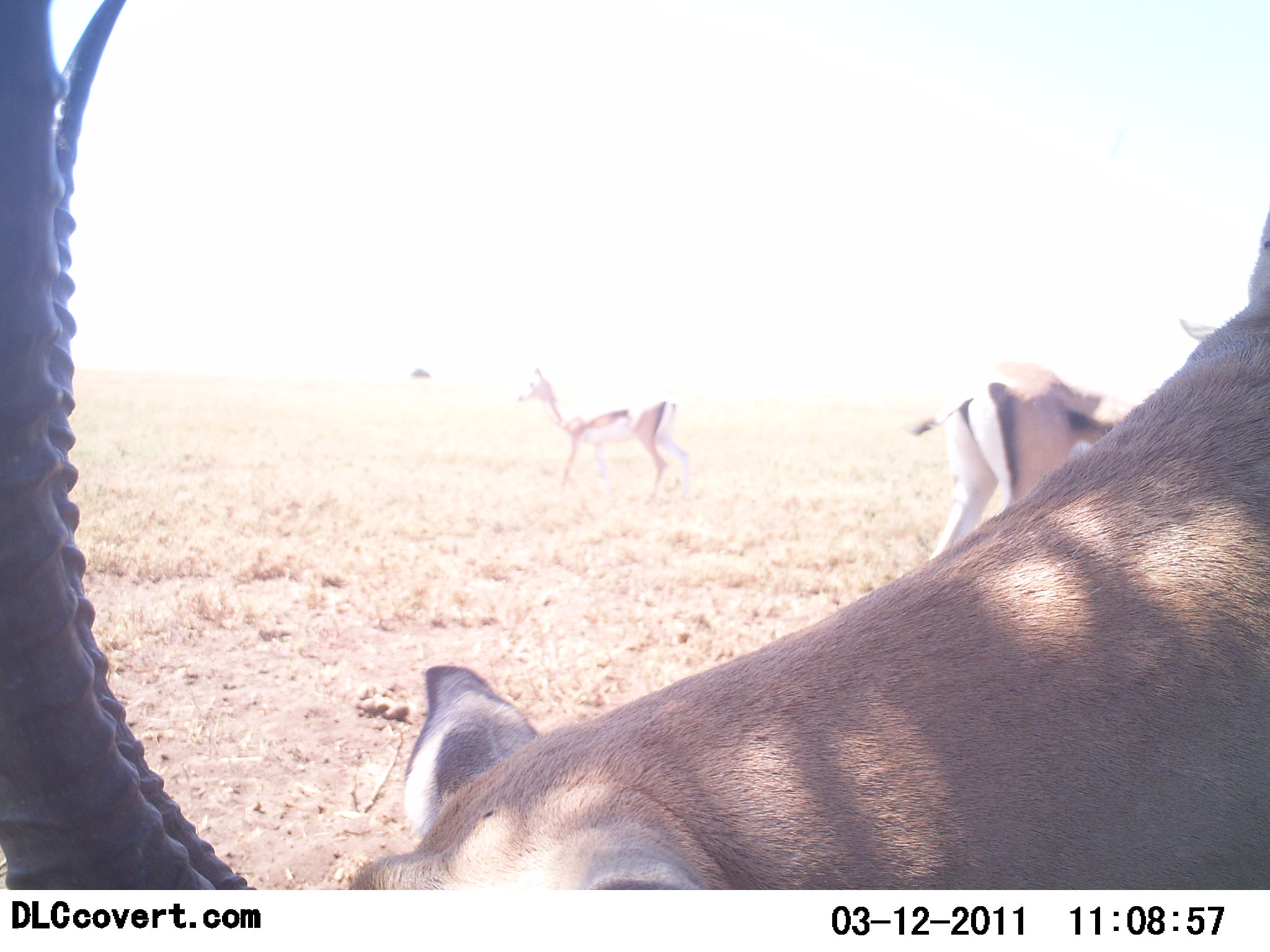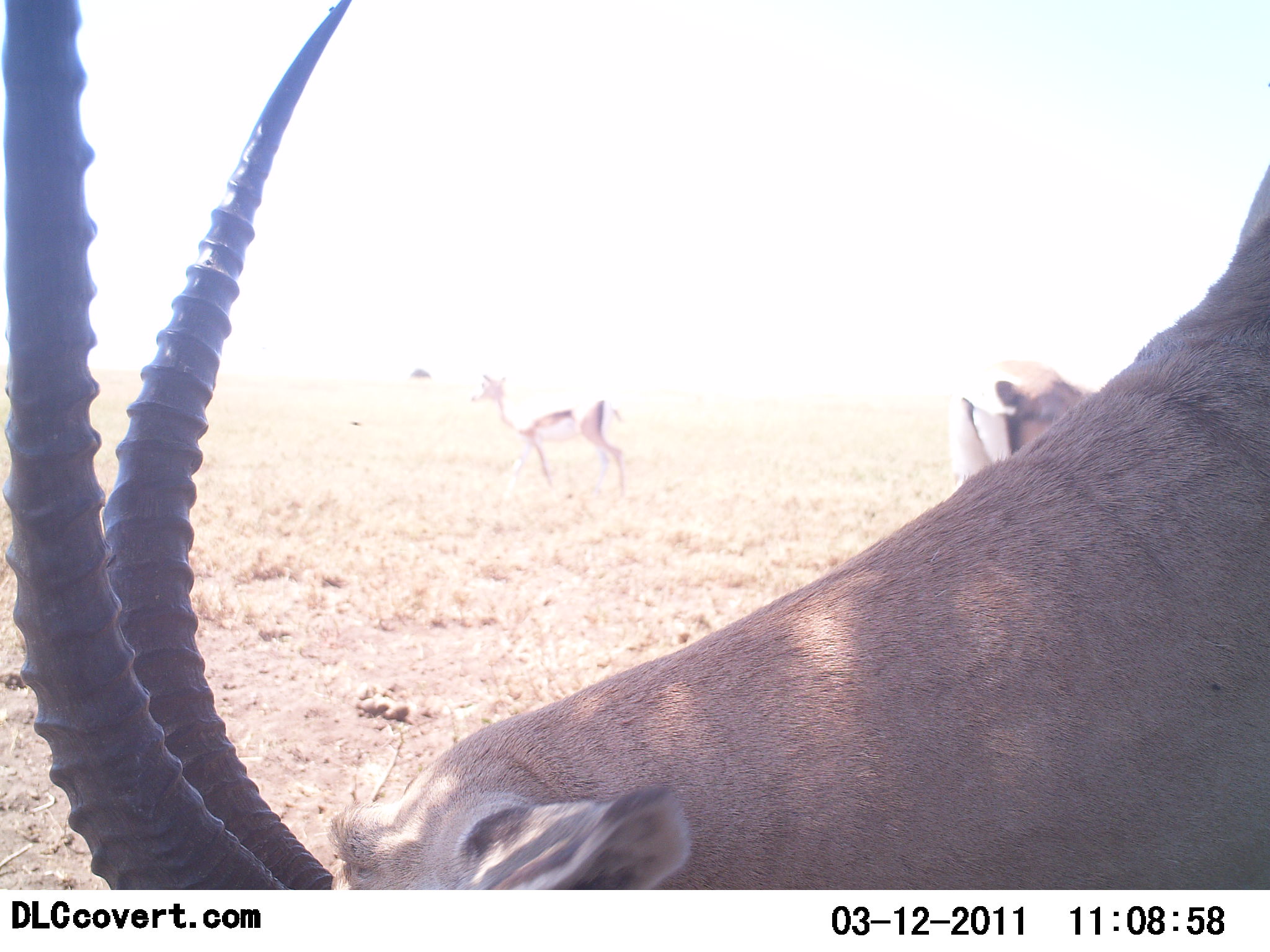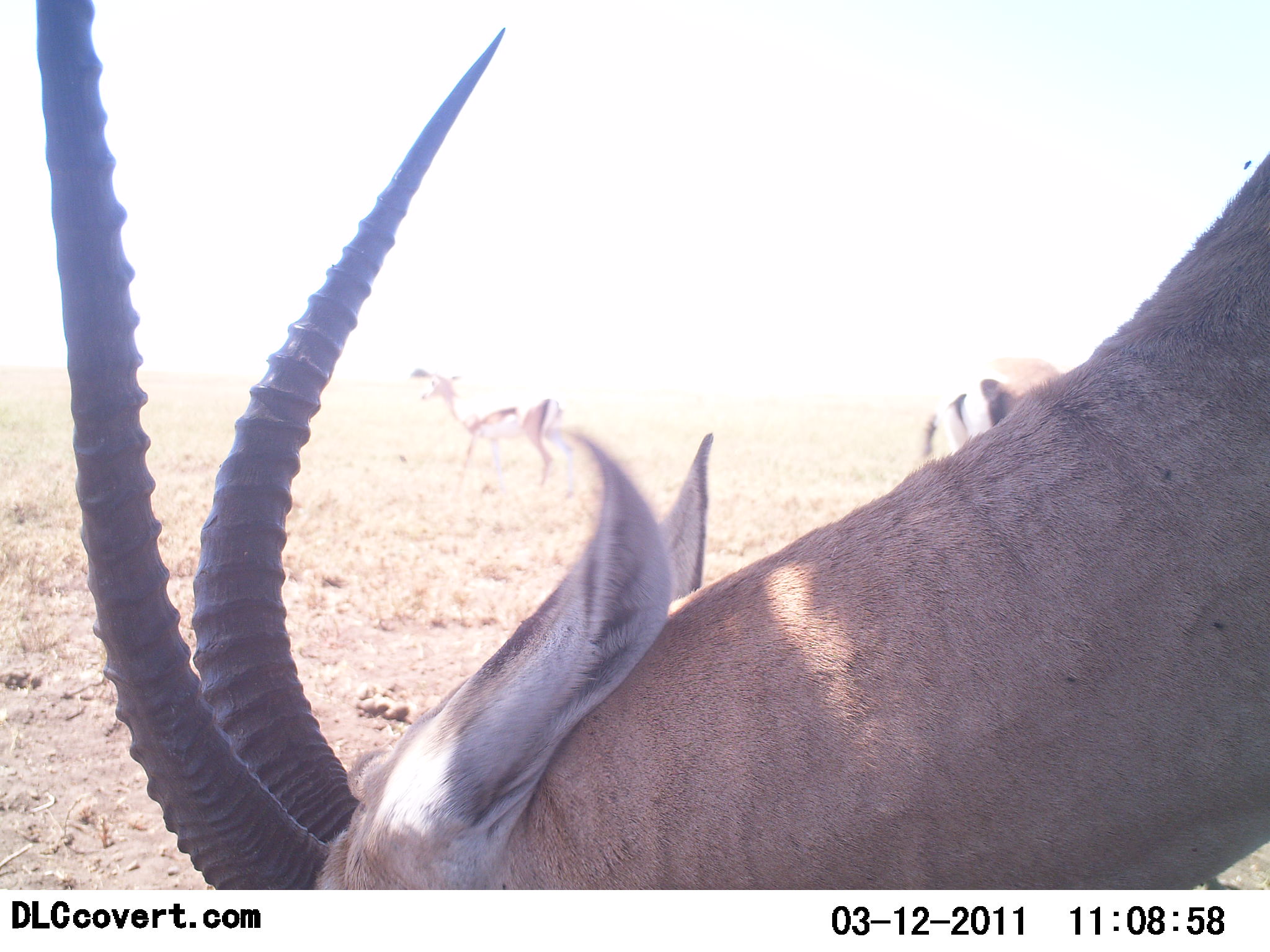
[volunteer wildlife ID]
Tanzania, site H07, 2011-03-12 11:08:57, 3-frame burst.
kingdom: Animalia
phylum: Chordata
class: Mammalia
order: Artiodactyla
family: Bovidae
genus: Eudorcas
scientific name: Eudorcas thomsonii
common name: thomson's gazelle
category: gazellethomsons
Gazellethomsons (thomson's gazelle) (Eudorcas thomsonii), count 3. Behavior (volunteer vote fractions): standing 45%, resting 0%, moving 9%, interacting 0%. Young present (vote fraction): 0%. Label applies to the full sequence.